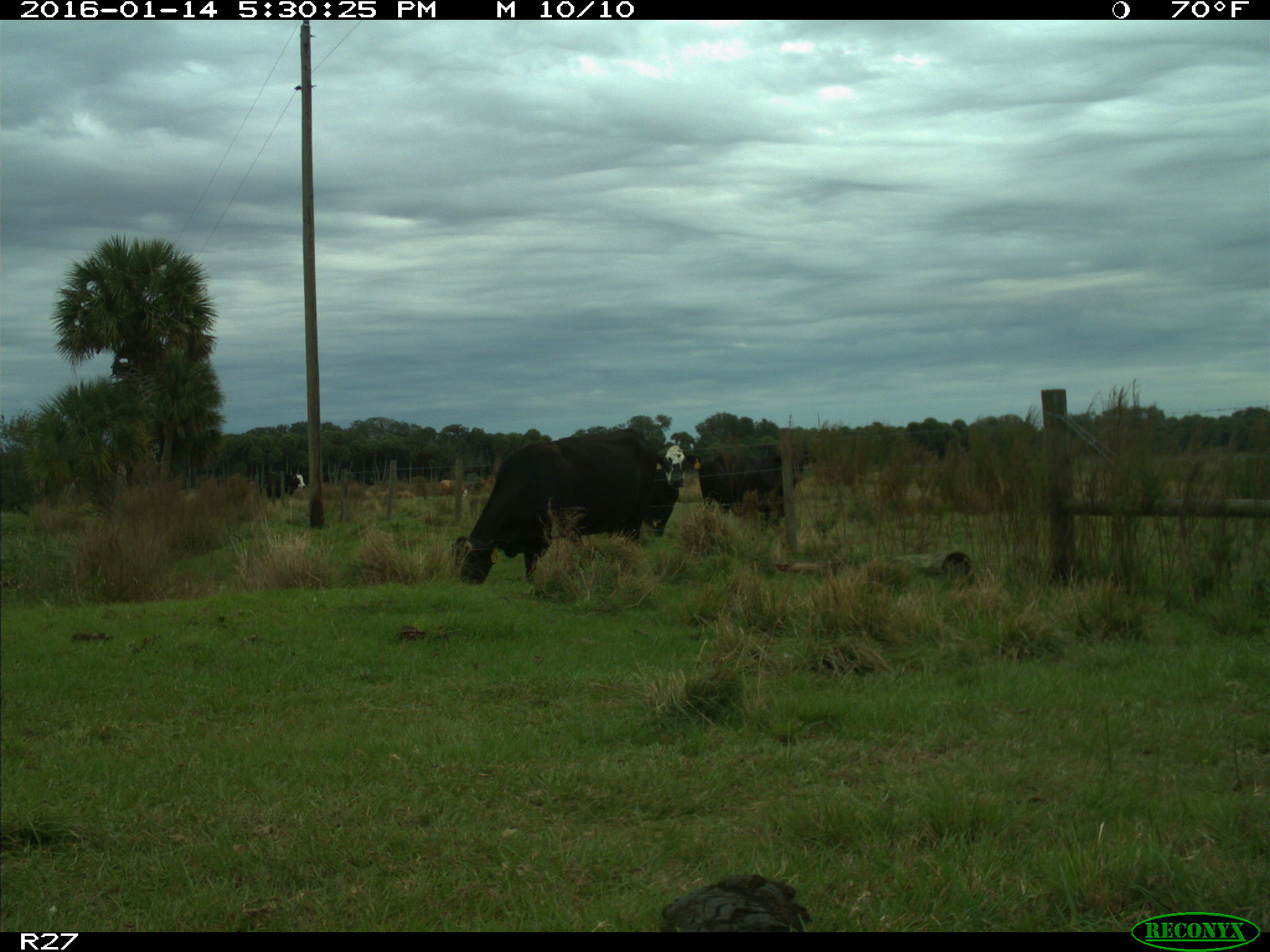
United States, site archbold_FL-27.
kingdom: Animalia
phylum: Chordata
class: Mammalia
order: Artiodactyla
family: Bovidae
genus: Bos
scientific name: Bos taurus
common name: domestic cow